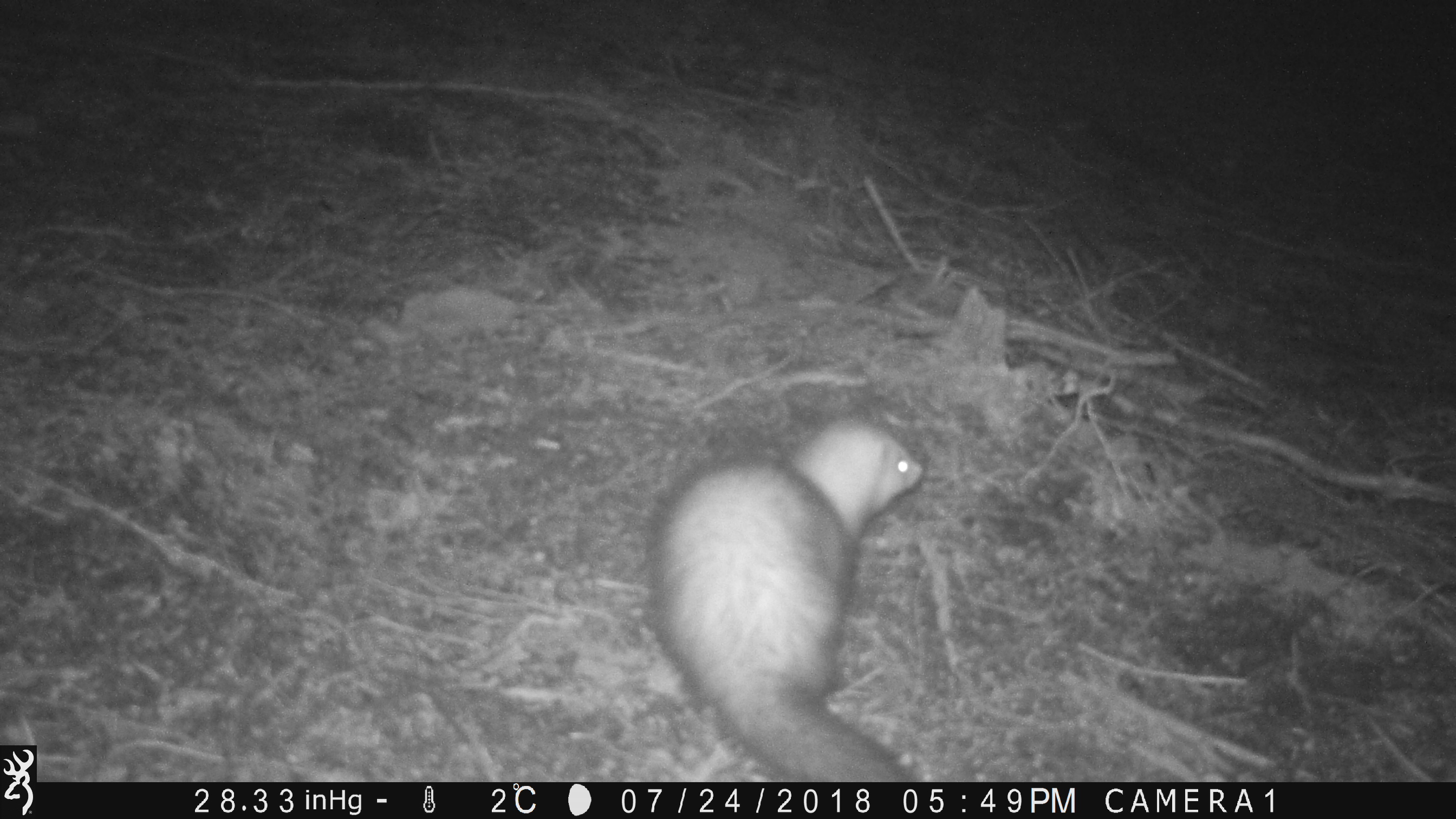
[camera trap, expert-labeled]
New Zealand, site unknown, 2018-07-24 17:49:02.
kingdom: Animalia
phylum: Chordata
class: Mammalia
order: Carnivora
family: Mustelidae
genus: Mustela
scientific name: Mustela furo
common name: ferret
Ferret (Mustela furo).